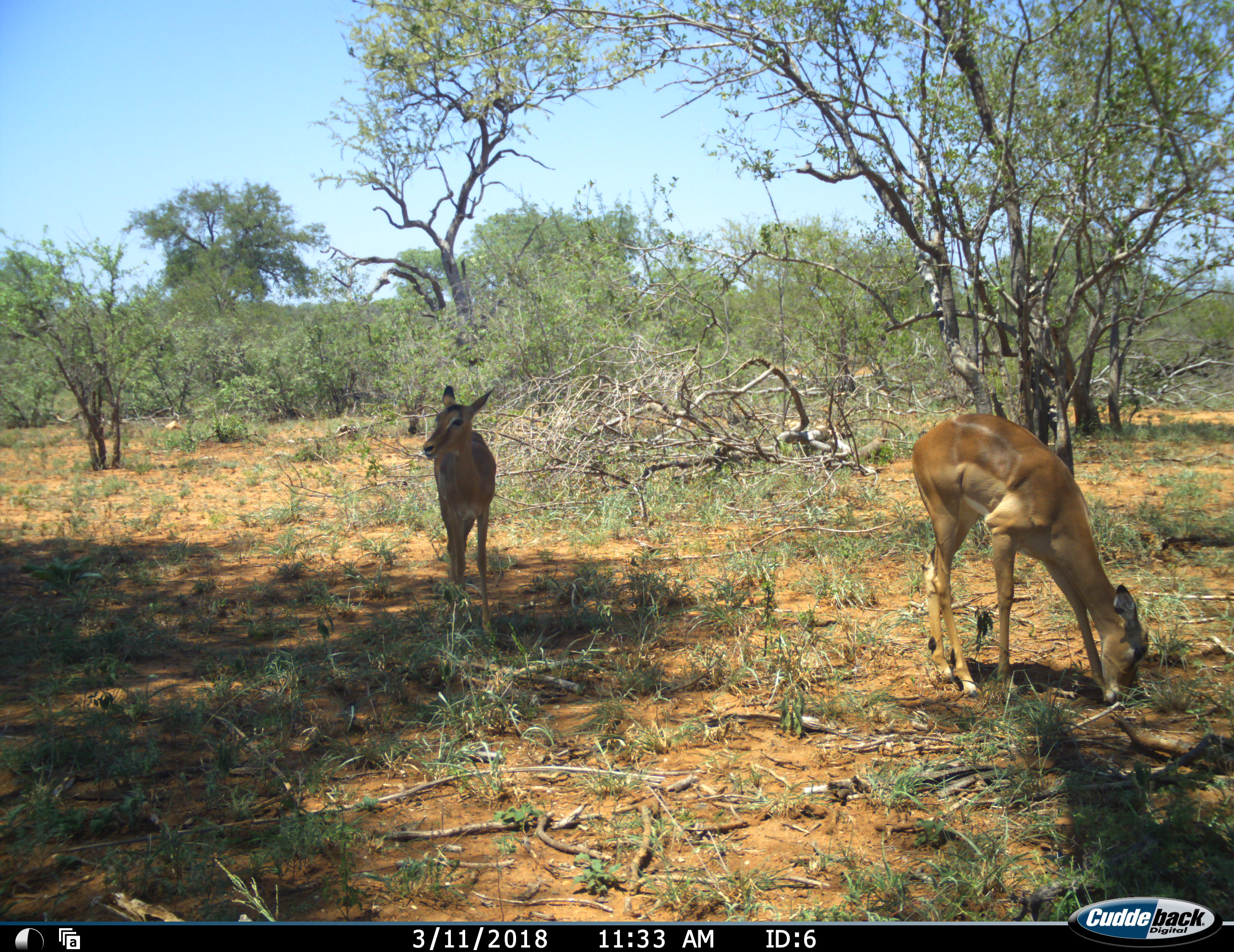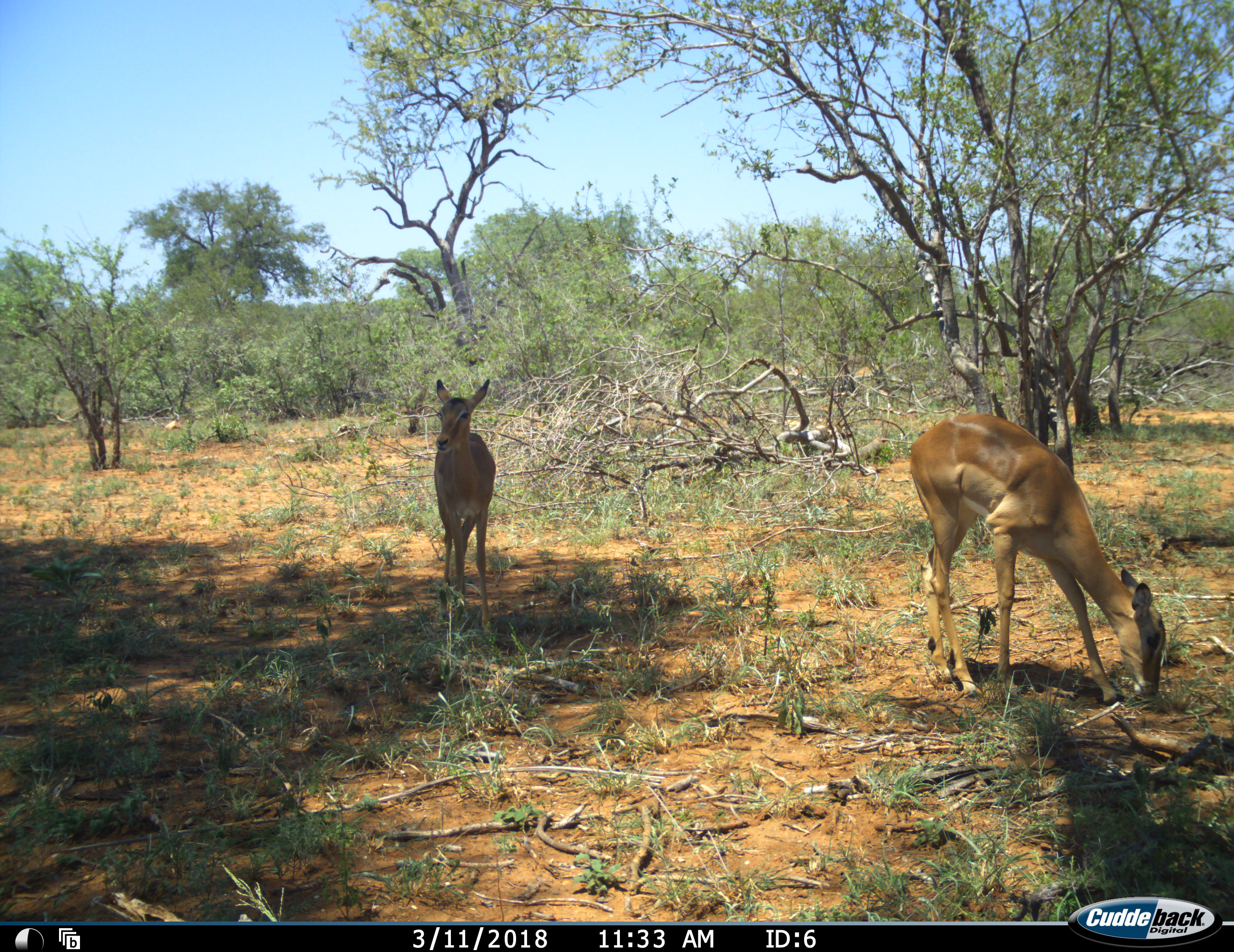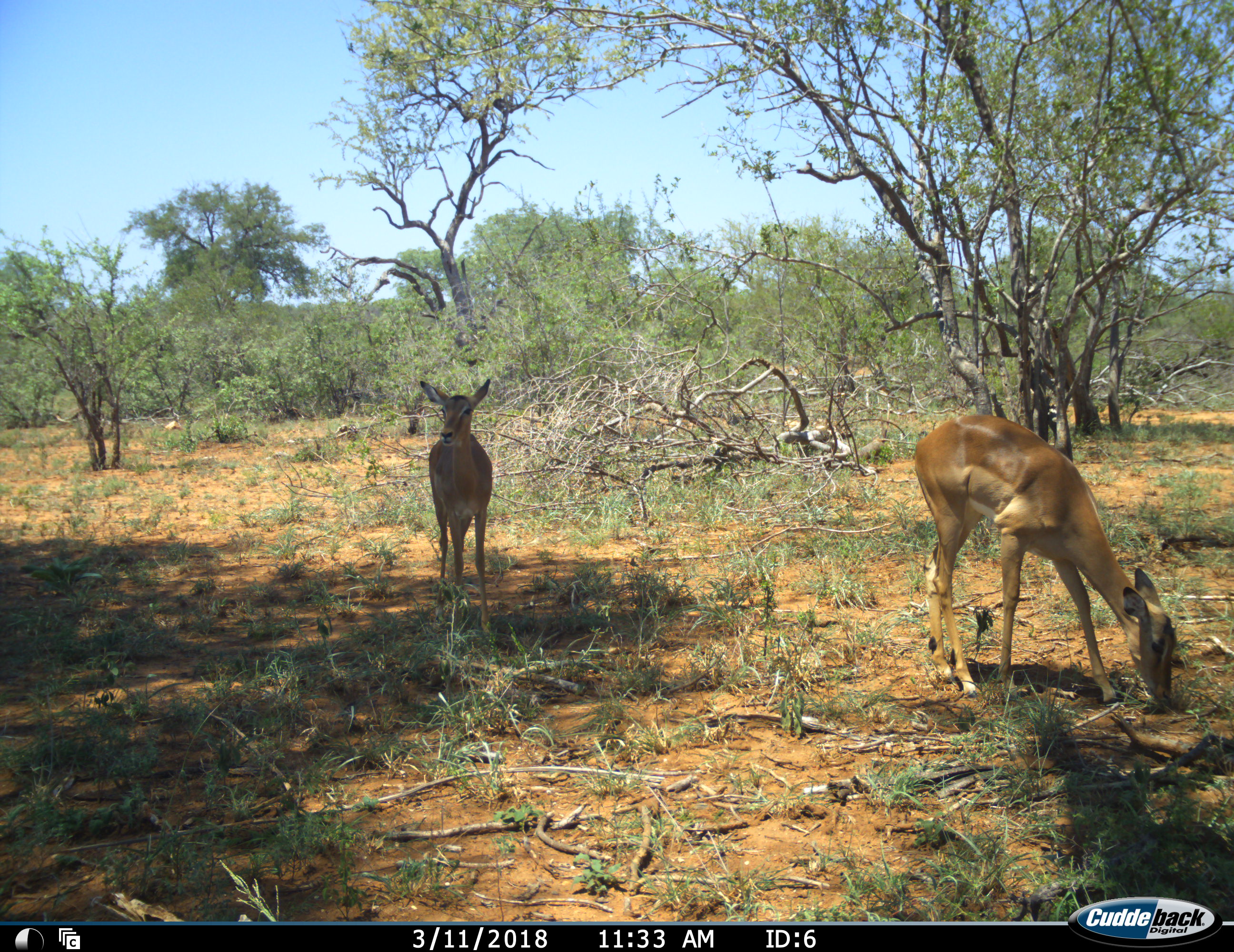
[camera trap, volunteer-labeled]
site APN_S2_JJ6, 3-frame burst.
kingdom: Animalia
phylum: Chordata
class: Mammalia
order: Artiodactyla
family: Bovidae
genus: Aepyceros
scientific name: Aepyceros melampus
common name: impala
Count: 2.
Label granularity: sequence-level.